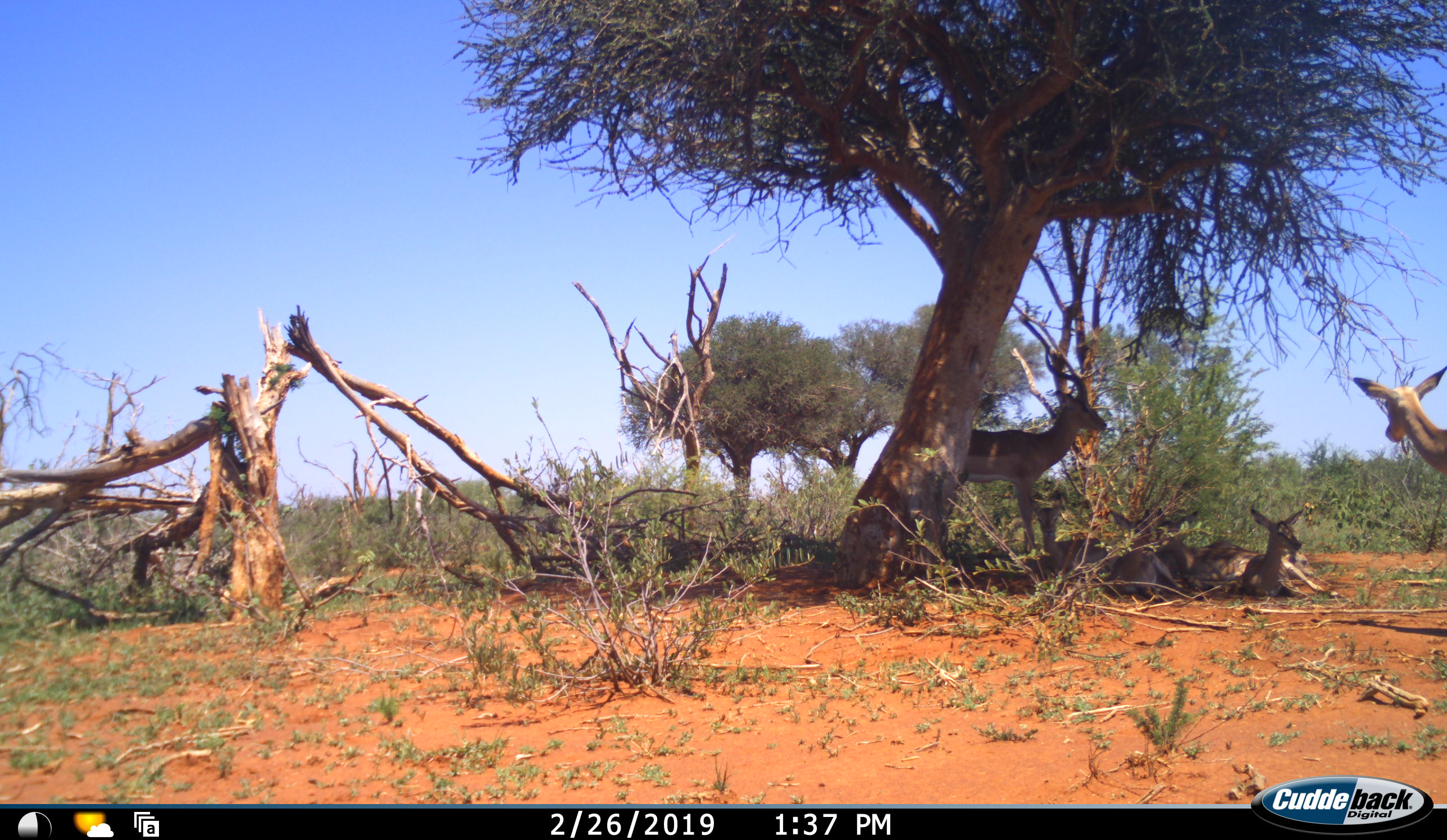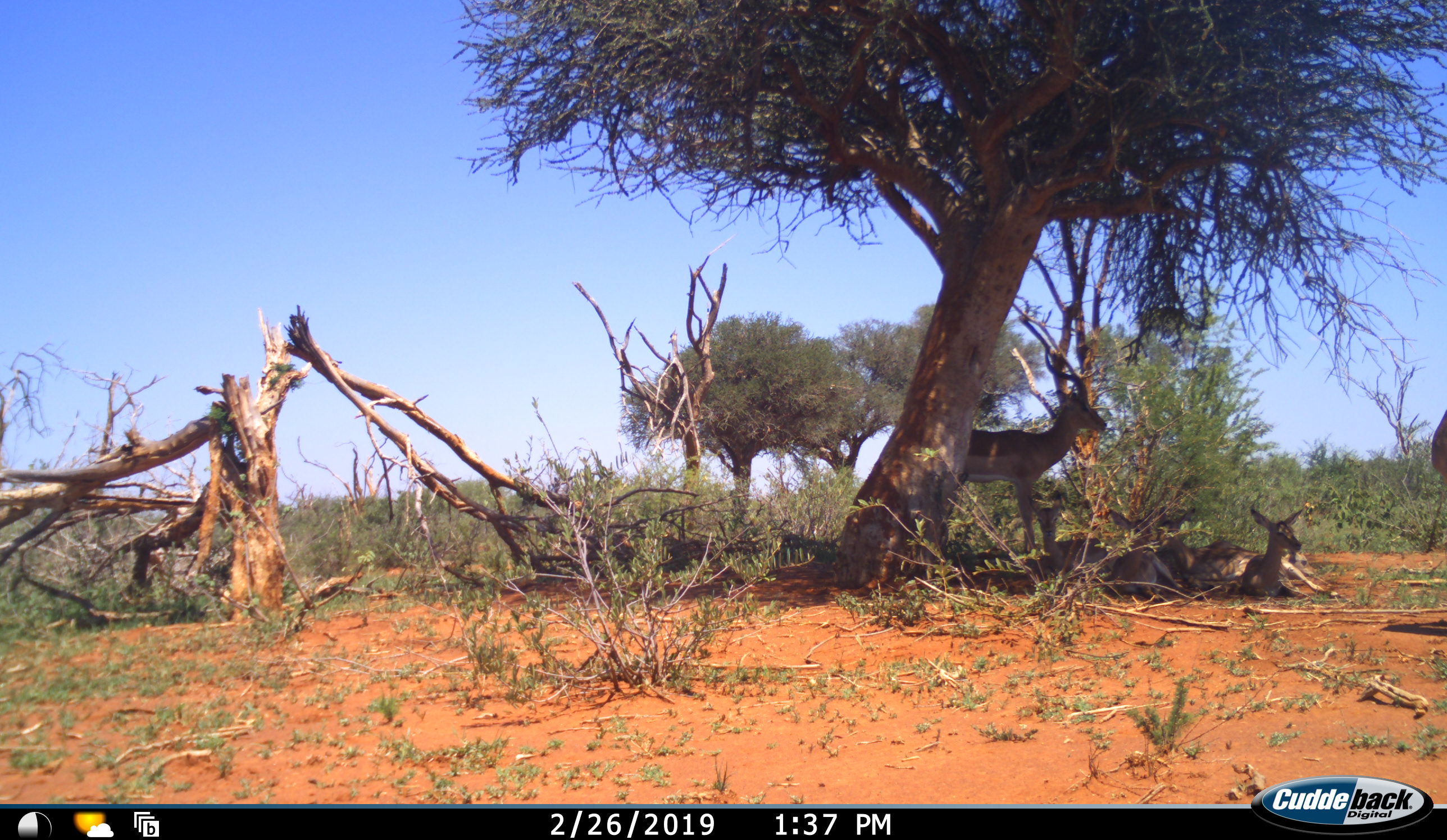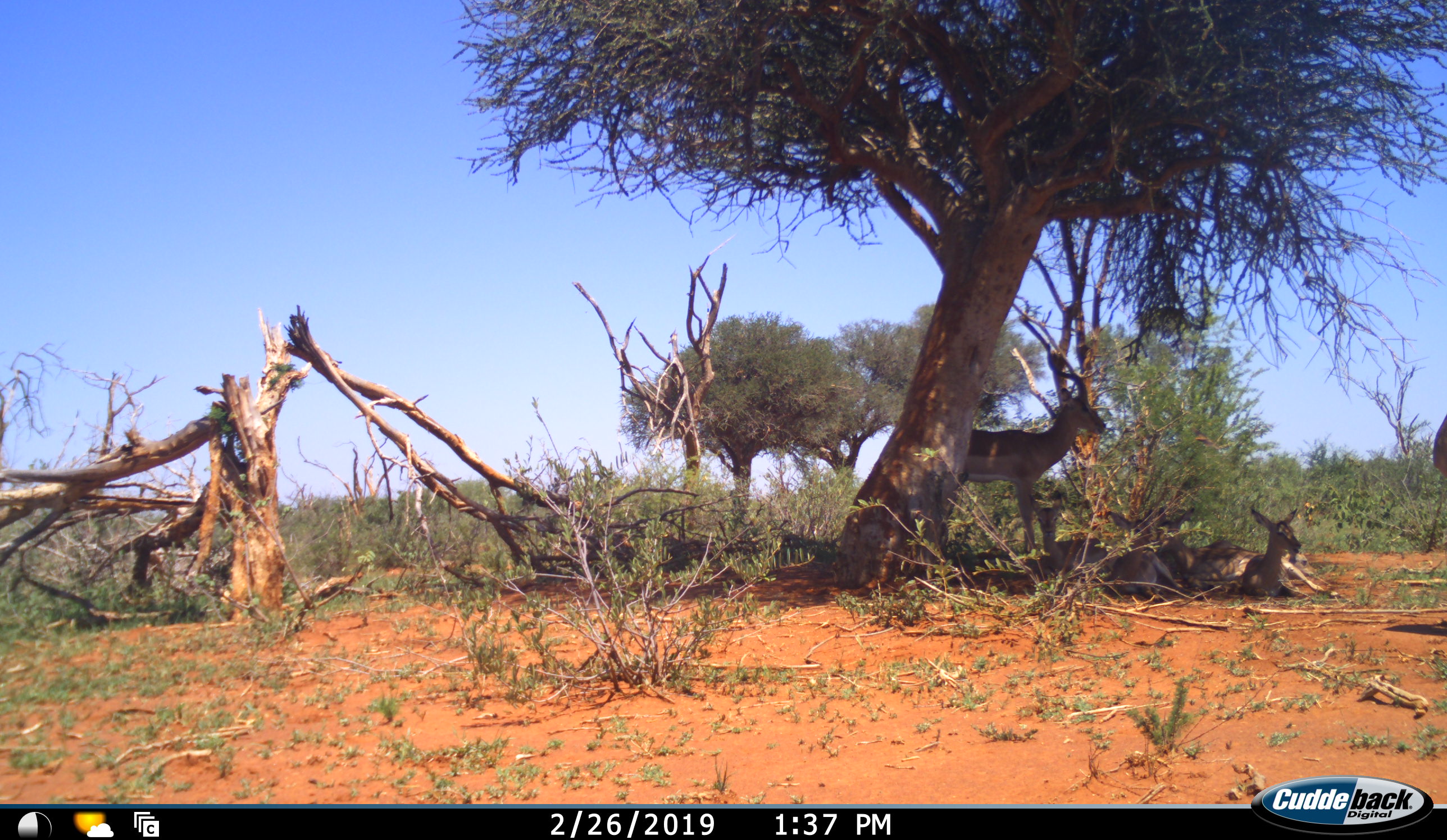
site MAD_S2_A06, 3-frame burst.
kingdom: Animalia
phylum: Chordata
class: Mammalia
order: Artiodactyla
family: Bovidae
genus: Aepyceros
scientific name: Aepyceros melampus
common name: impala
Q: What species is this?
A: Impala (Aepyceros melampus).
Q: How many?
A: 5.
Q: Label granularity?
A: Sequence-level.